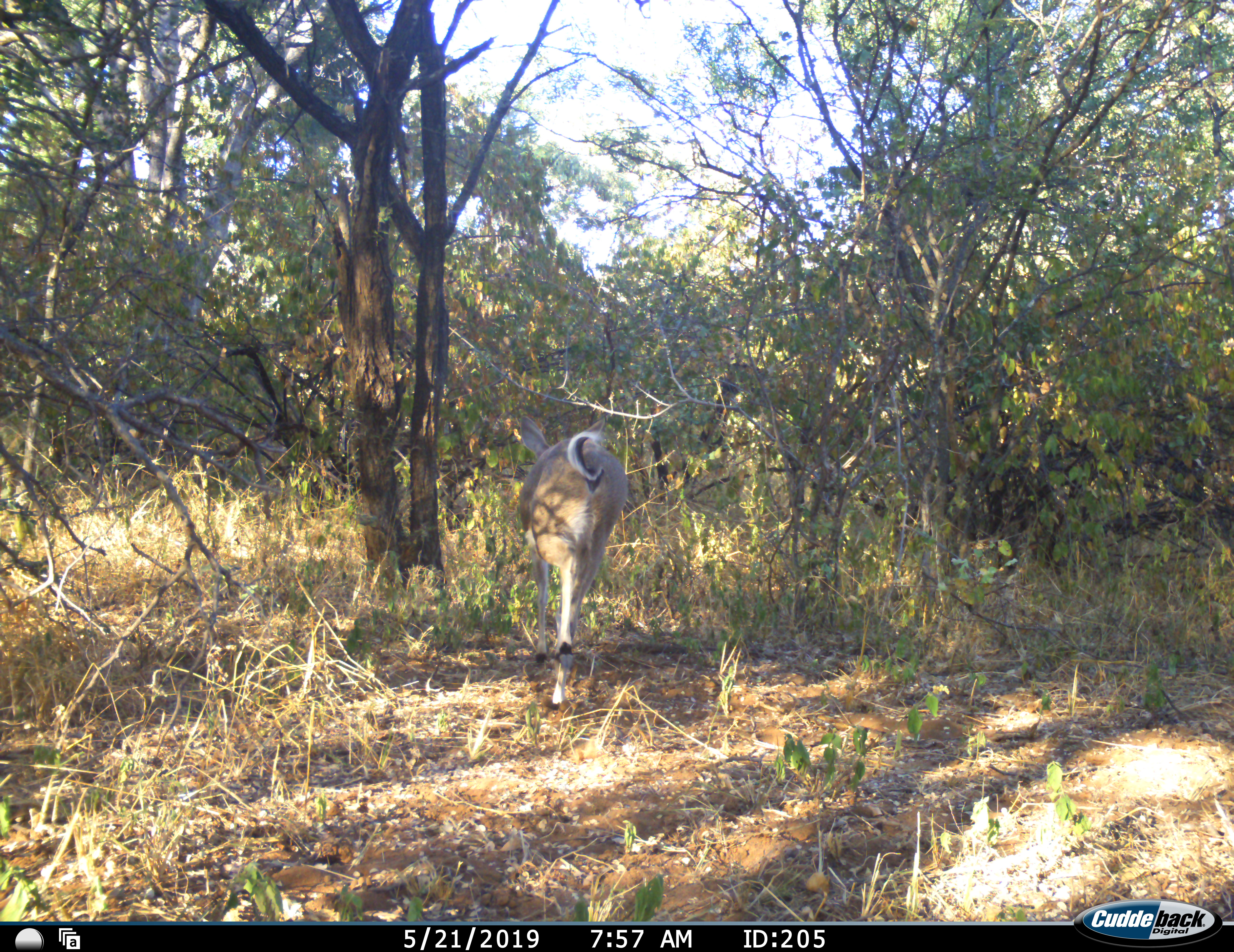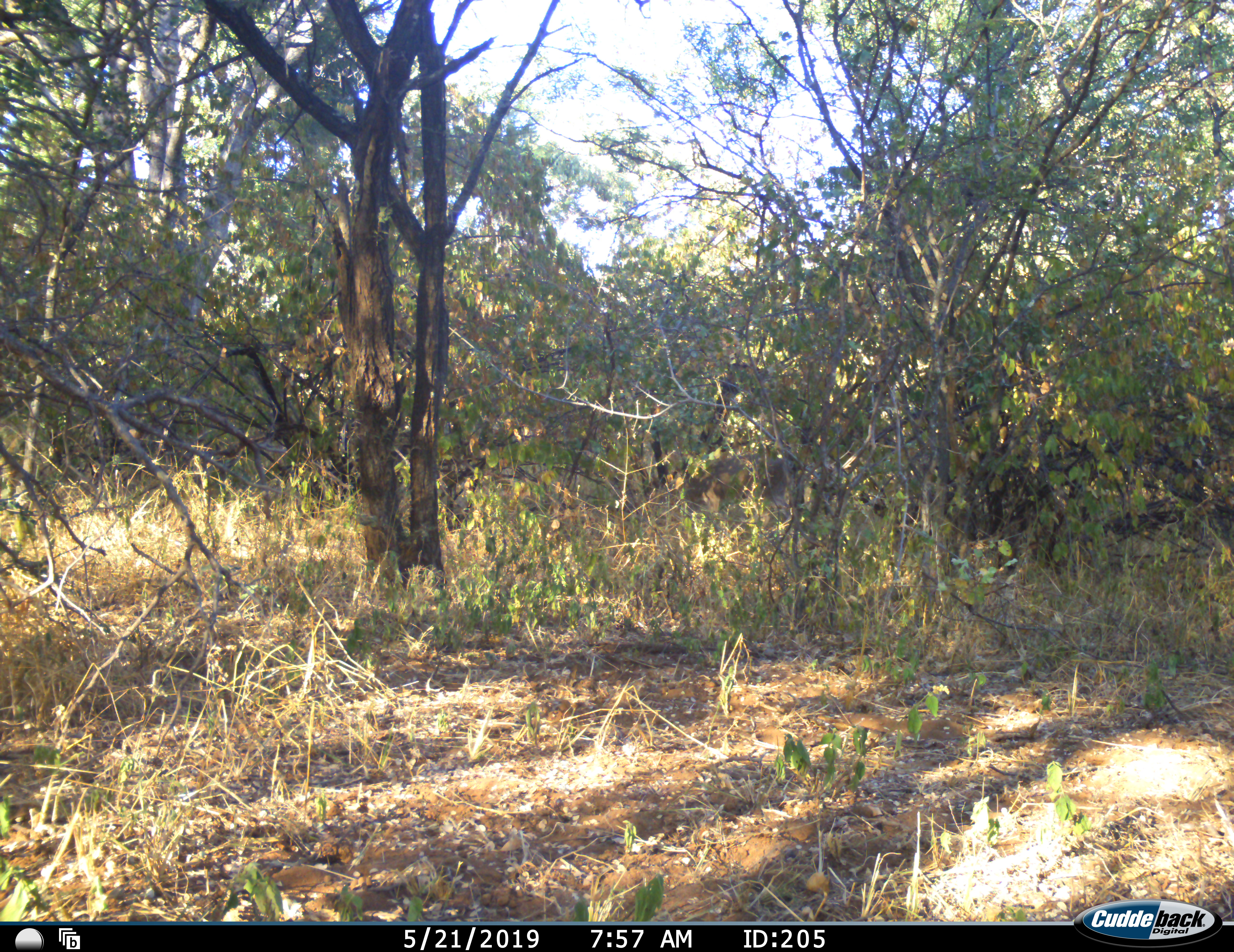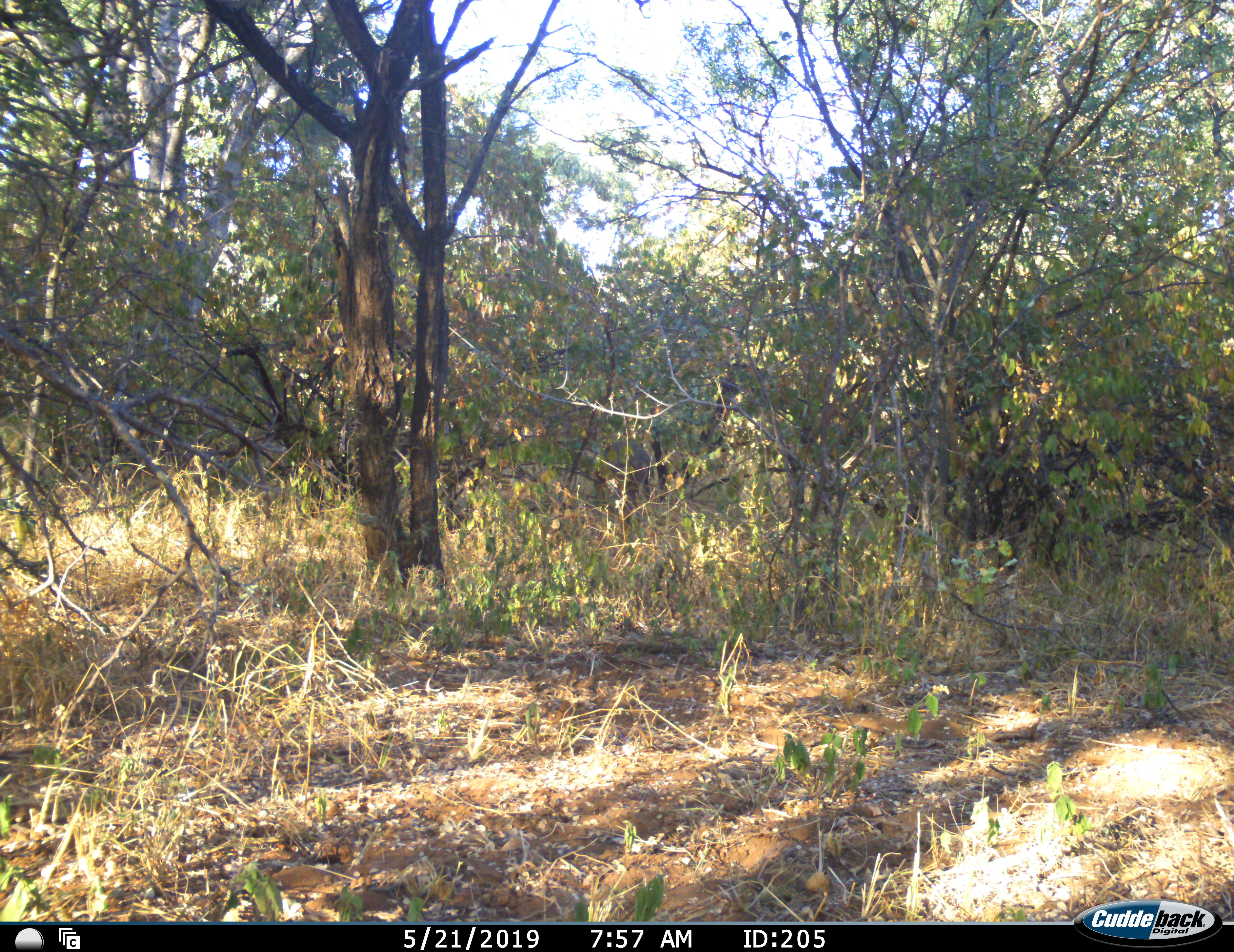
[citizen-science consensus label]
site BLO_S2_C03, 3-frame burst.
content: unidentified animal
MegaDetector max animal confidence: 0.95